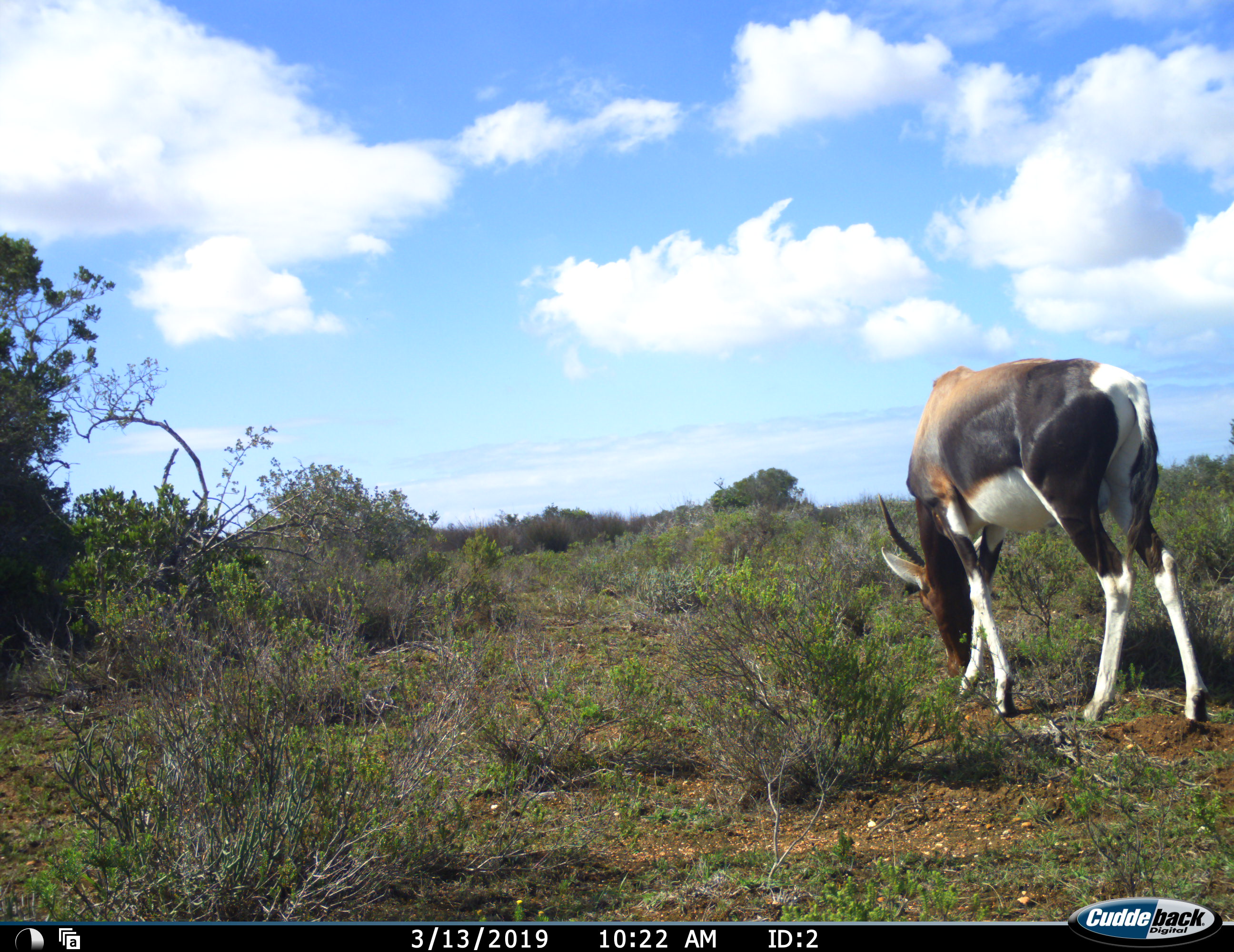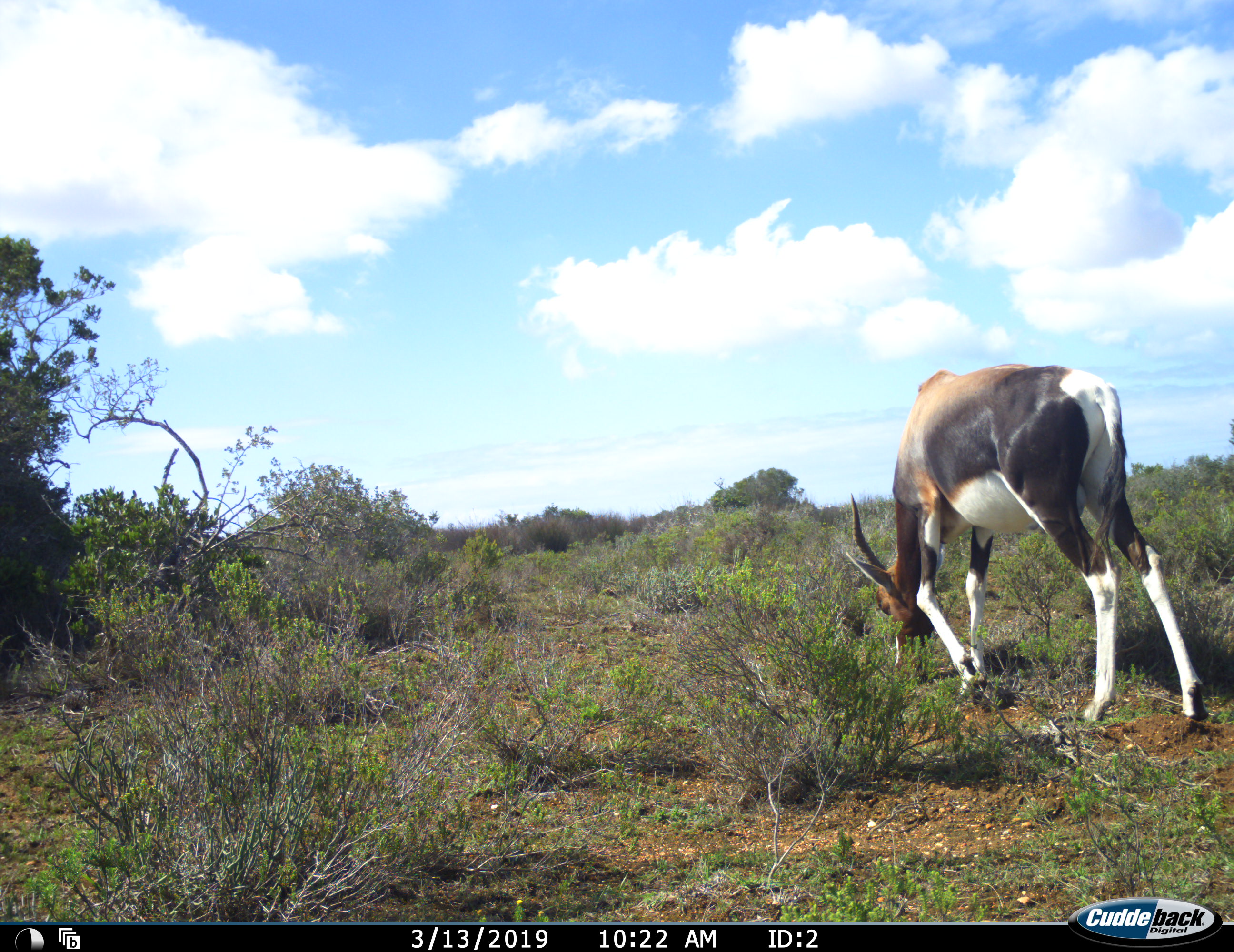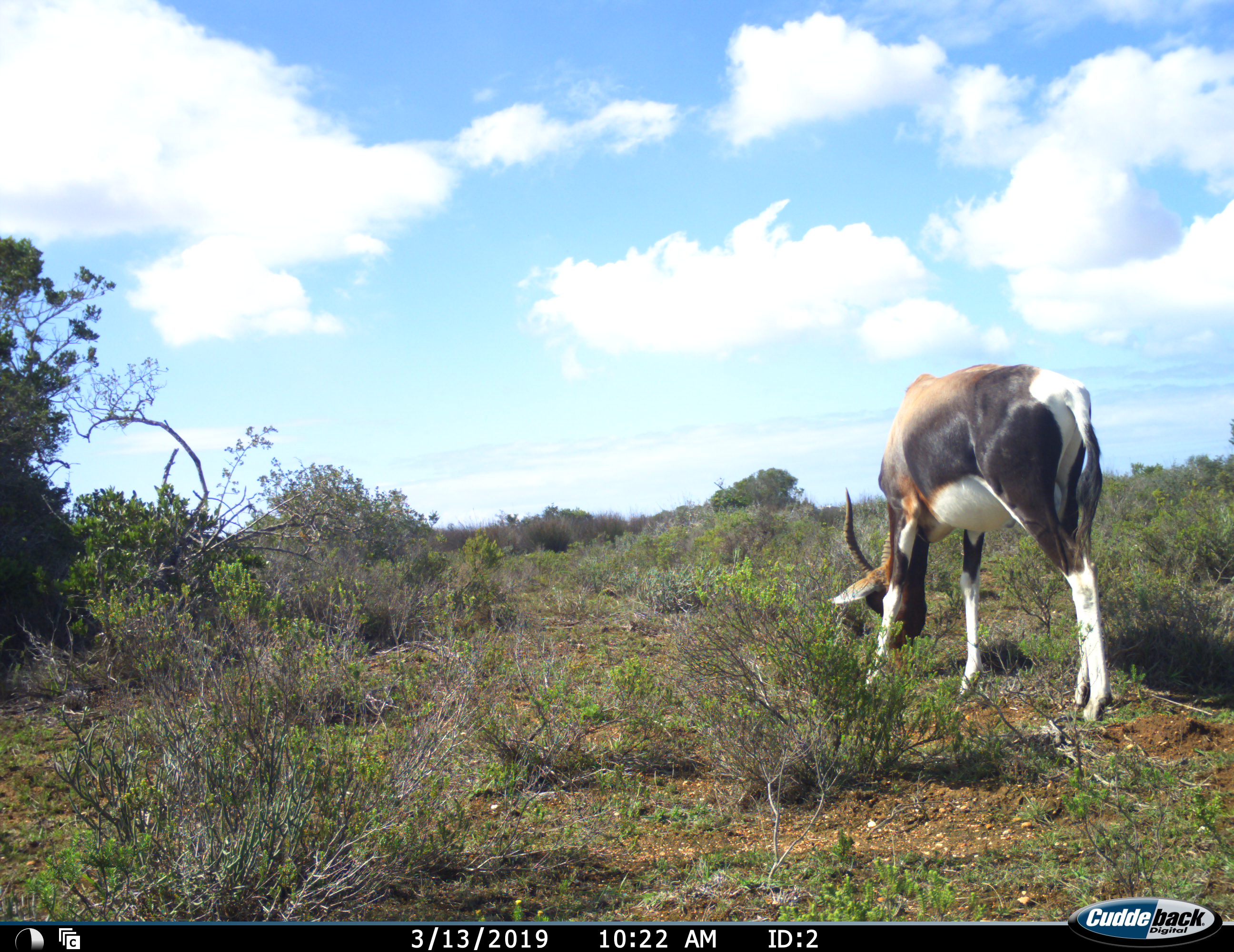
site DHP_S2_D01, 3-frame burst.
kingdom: Animalia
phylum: Chordata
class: Mammalia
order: Artiodactyla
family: Bovidae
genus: Damaliscus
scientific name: Damaliscus pygargus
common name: bontebok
Bontebok (Damaliscus pygargus), count 1. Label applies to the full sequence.